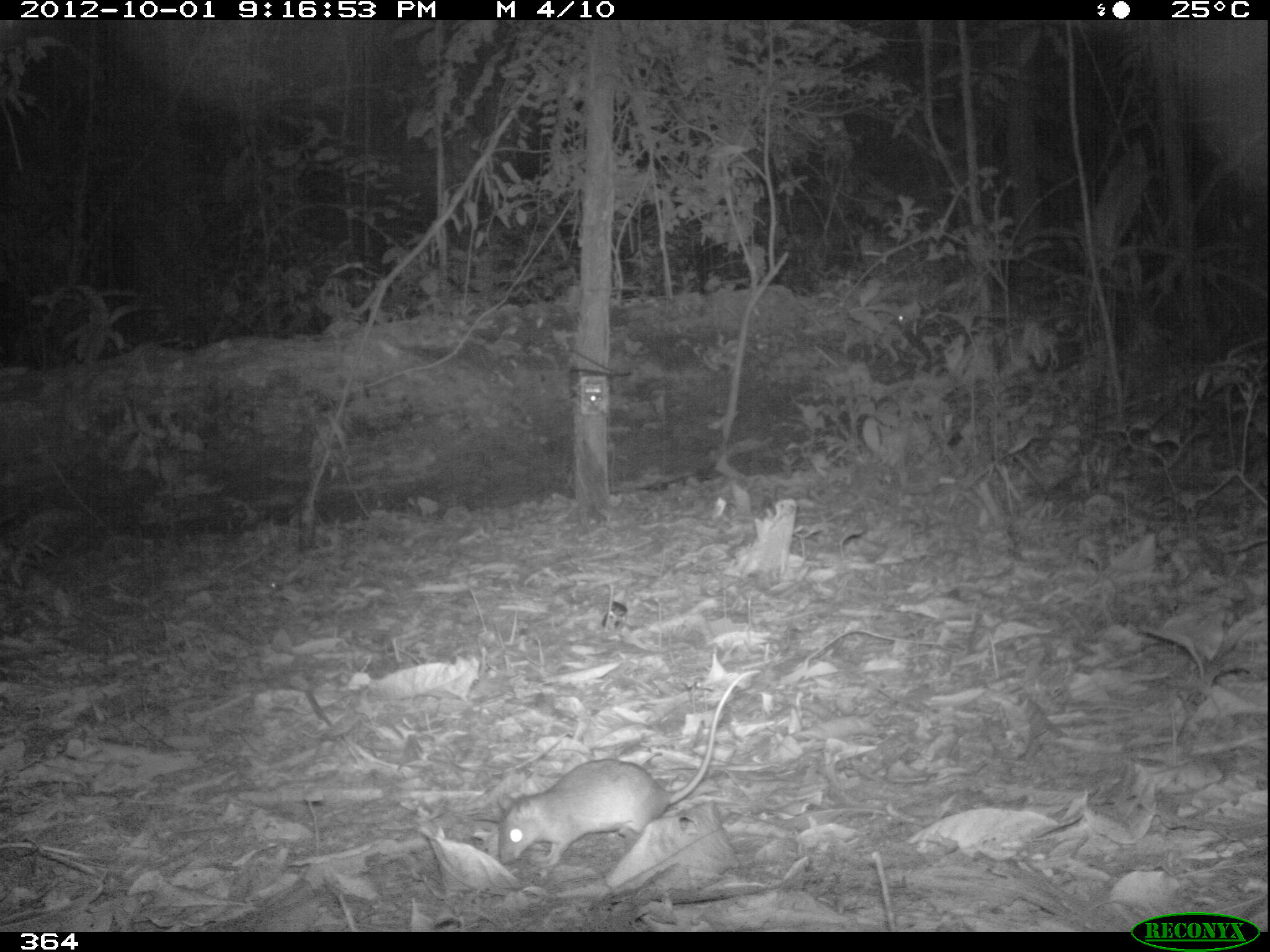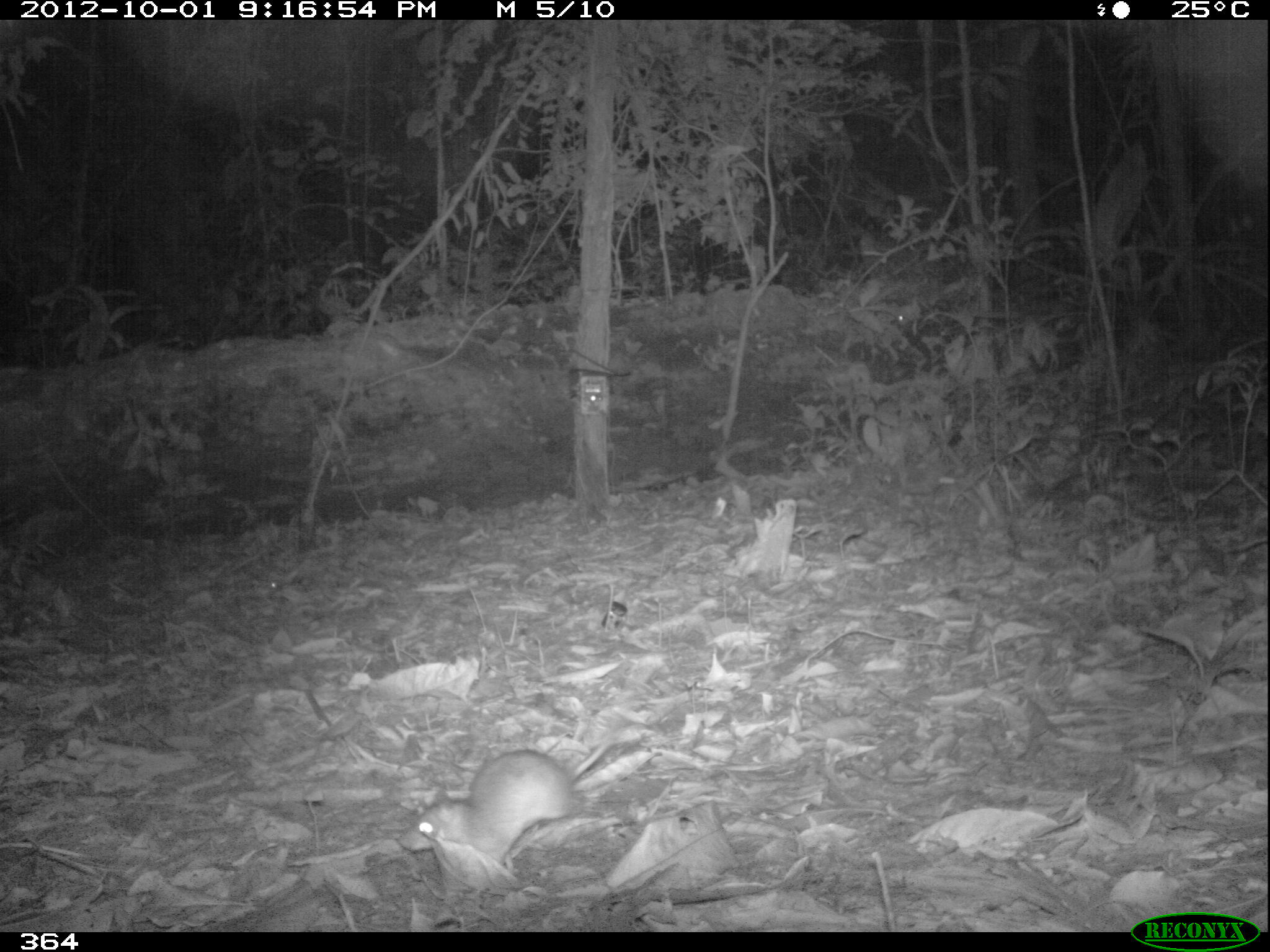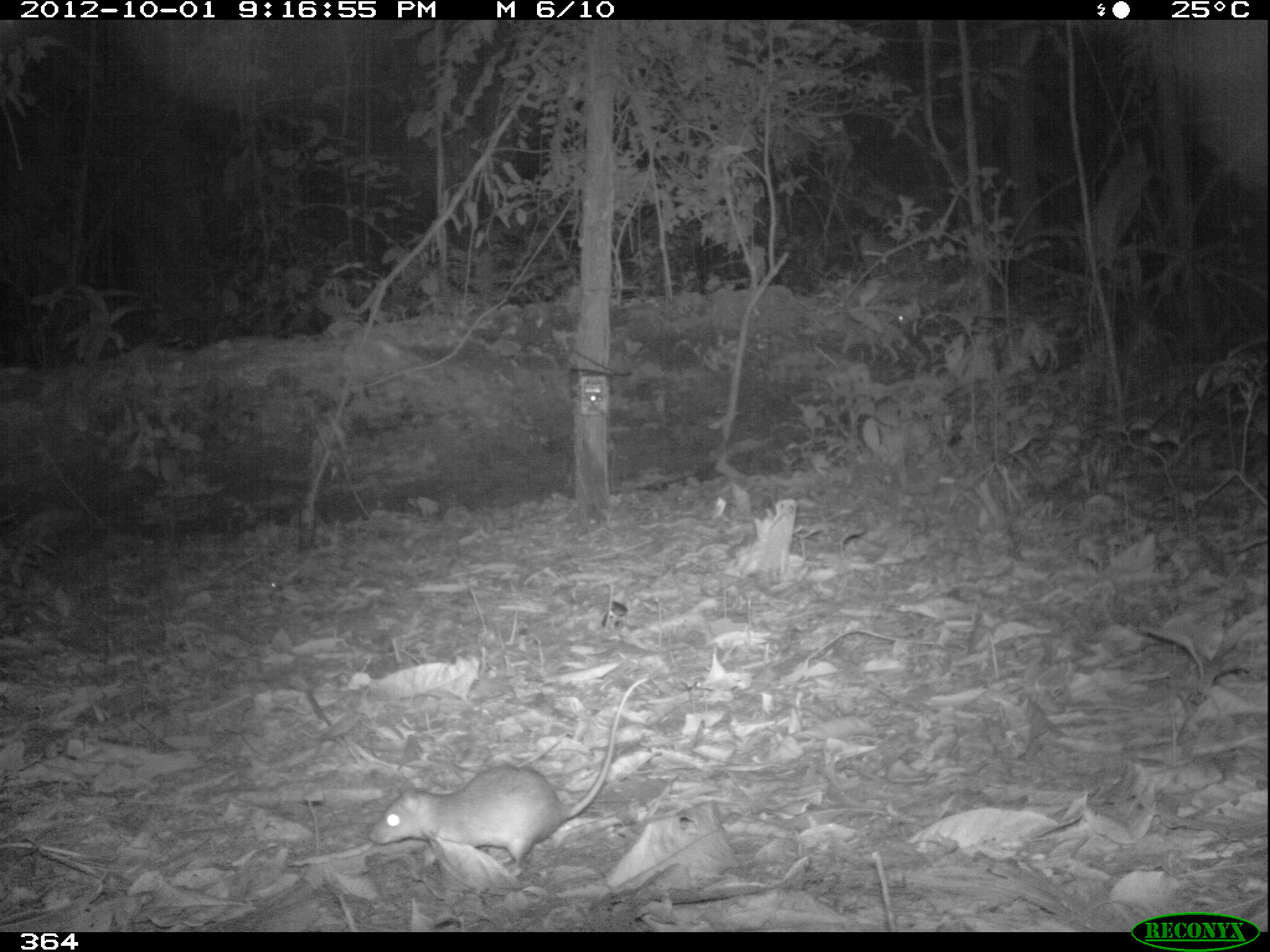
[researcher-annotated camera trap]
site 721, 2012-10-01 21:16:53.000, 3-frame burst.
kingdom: Animalia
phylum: Chordata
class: Mammalia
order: Rodentia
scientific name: Rodentia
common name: rodents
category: unknown rodent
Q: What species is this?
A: Unknown rodent (rodents) (Rodentia).